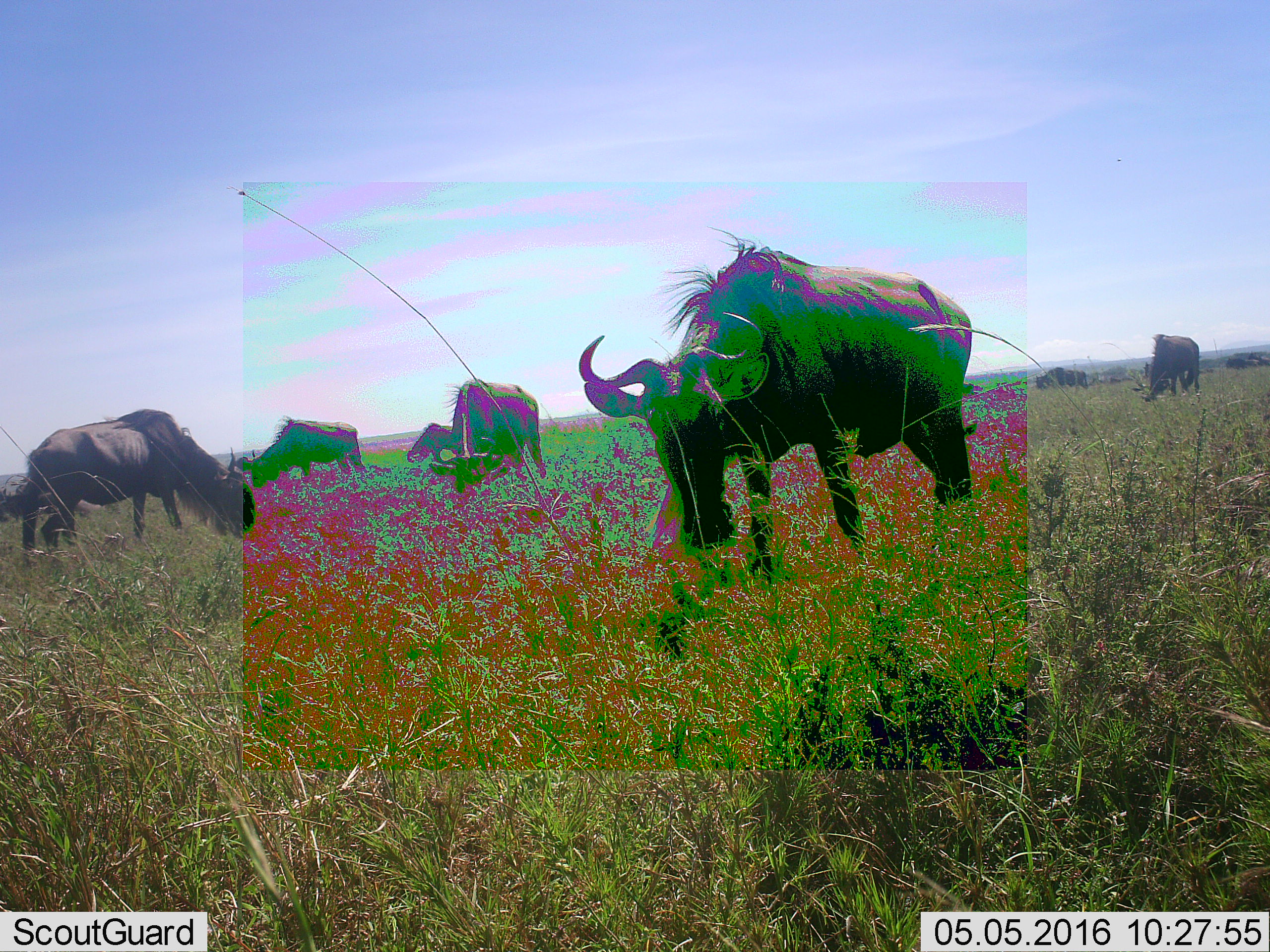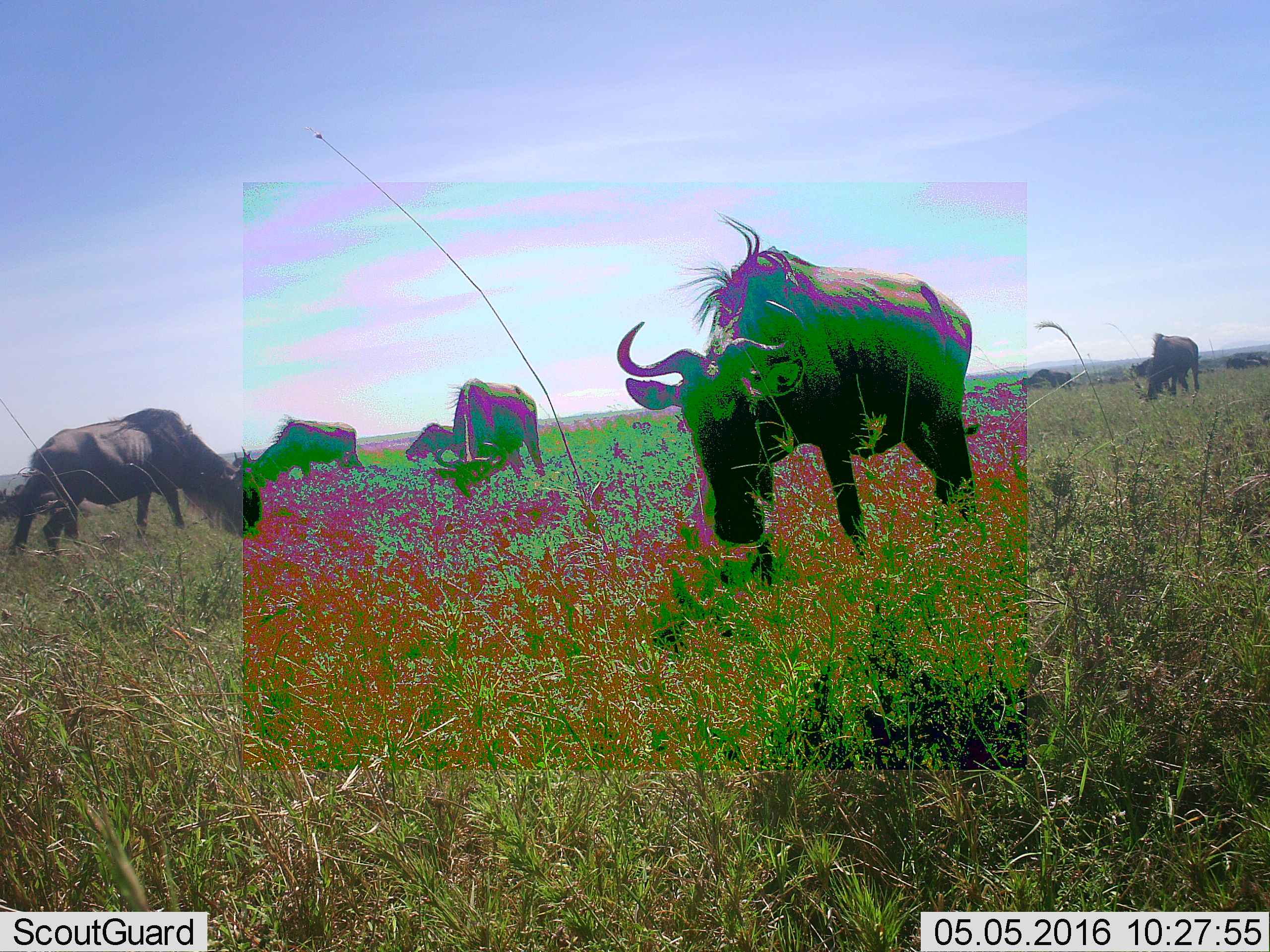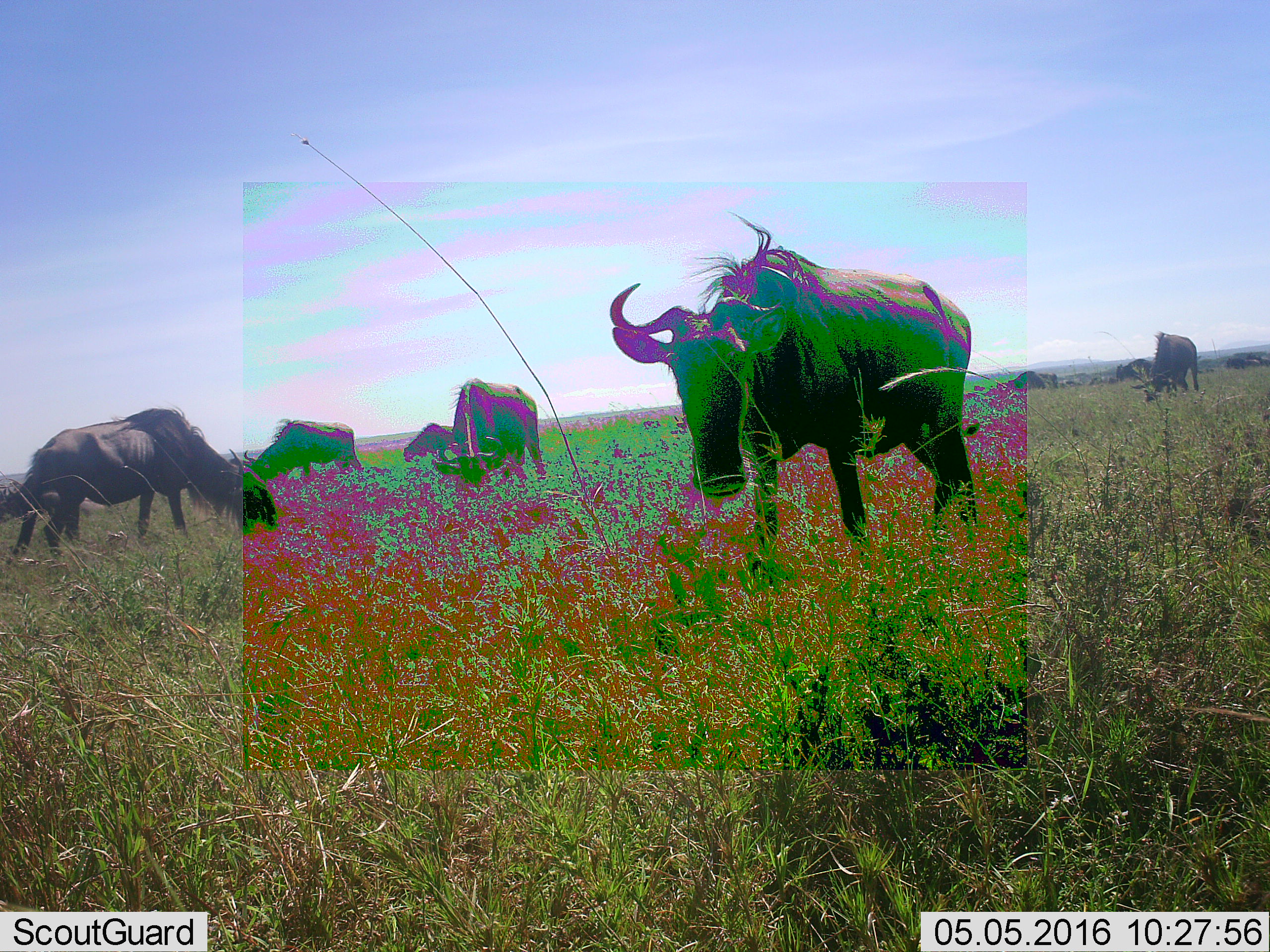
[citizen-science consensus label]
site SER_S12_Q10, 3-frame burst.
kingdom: Animalia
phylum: Chordata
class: Mammalia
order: Artiodactyla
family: Bovidae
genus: Connochaetes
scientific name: Connochaetes taurinus taurinus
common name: blue wildebeest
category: wildebeestblue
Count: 11-50.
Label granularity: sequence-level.